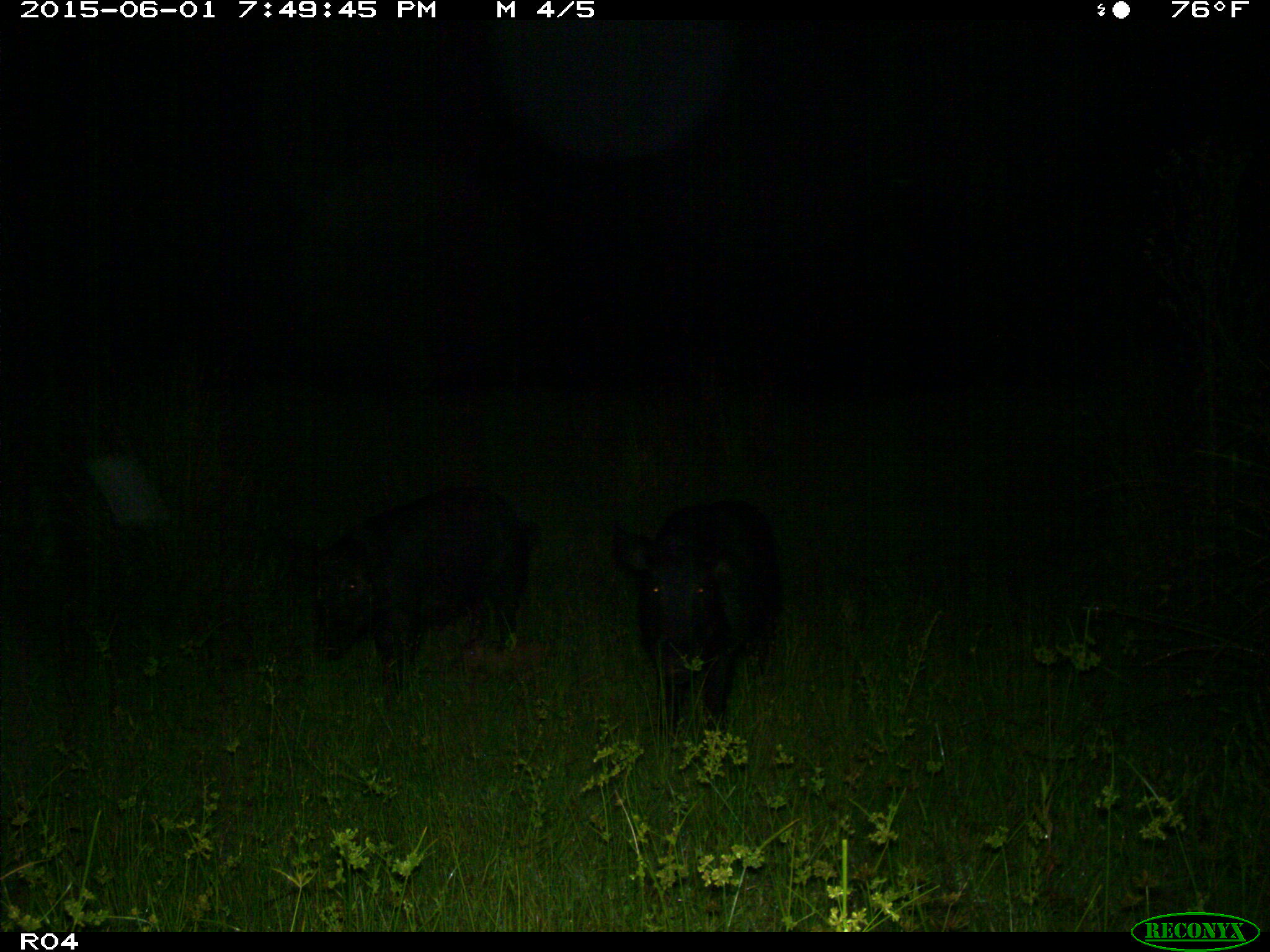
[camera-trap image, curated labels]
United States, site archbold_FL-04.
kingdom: Animalia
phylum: Chordata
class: Mammalia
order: Artiodactyla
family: Suidae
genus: Sus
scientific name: Sus scrofa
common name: wild boar